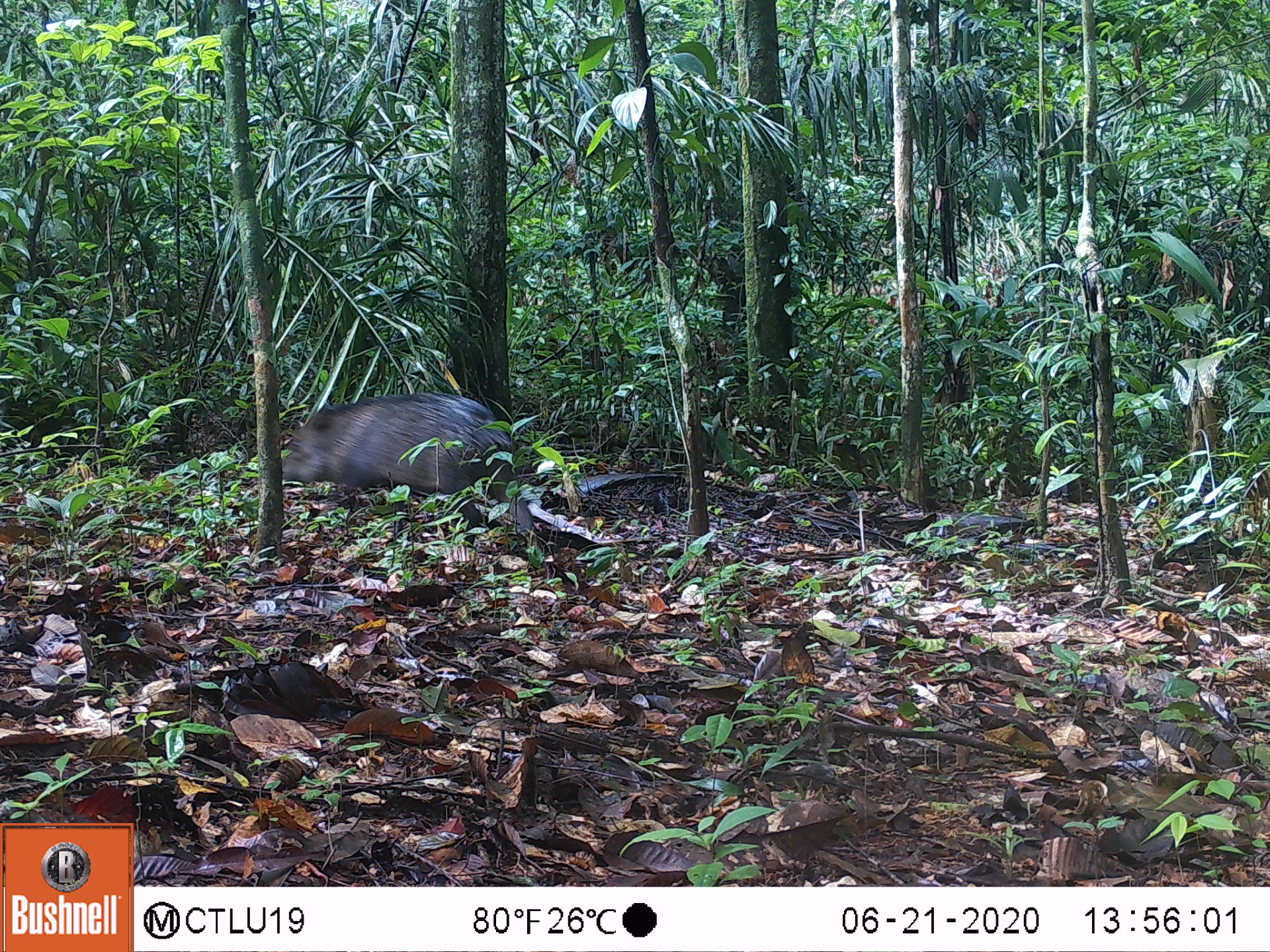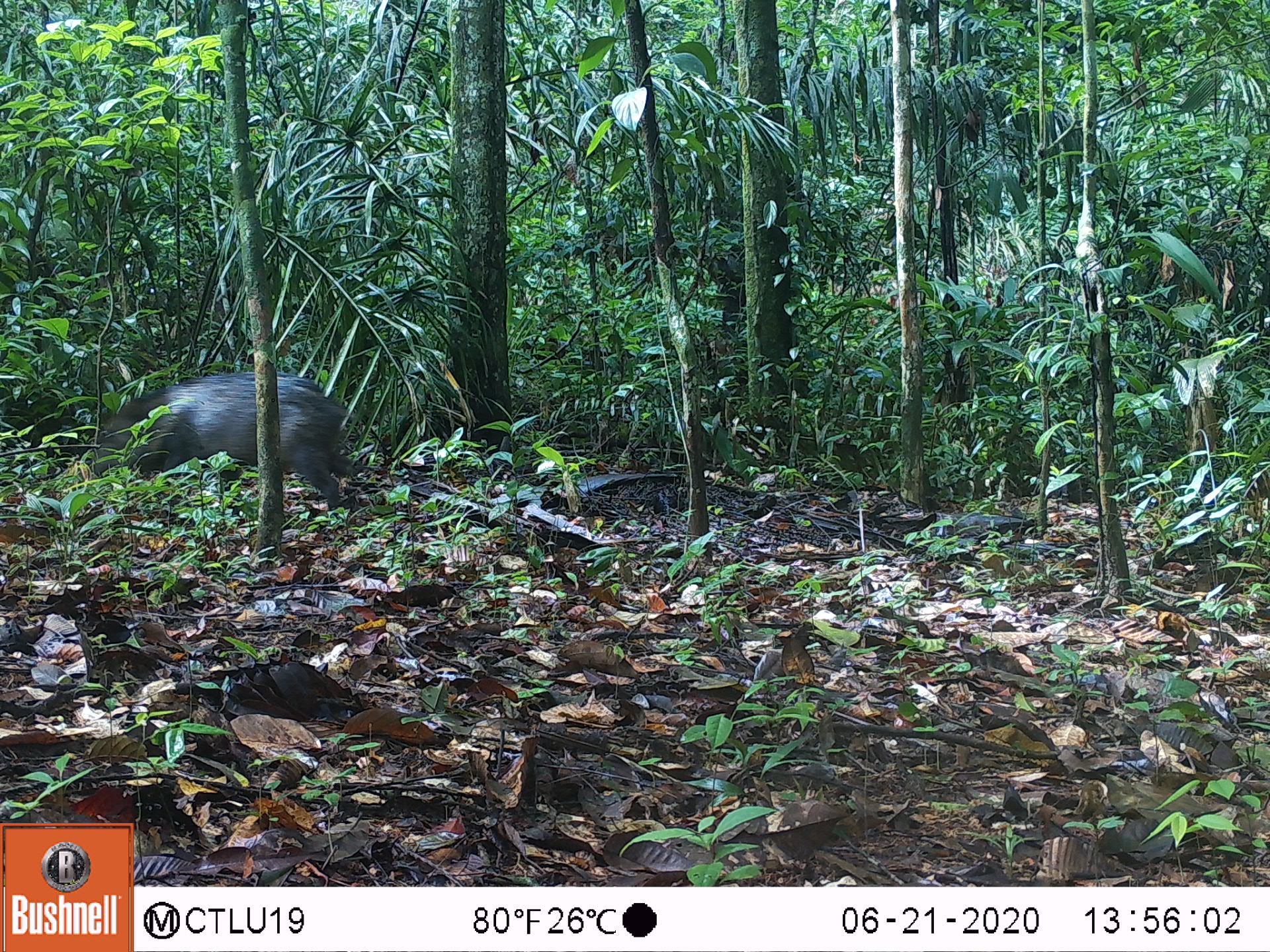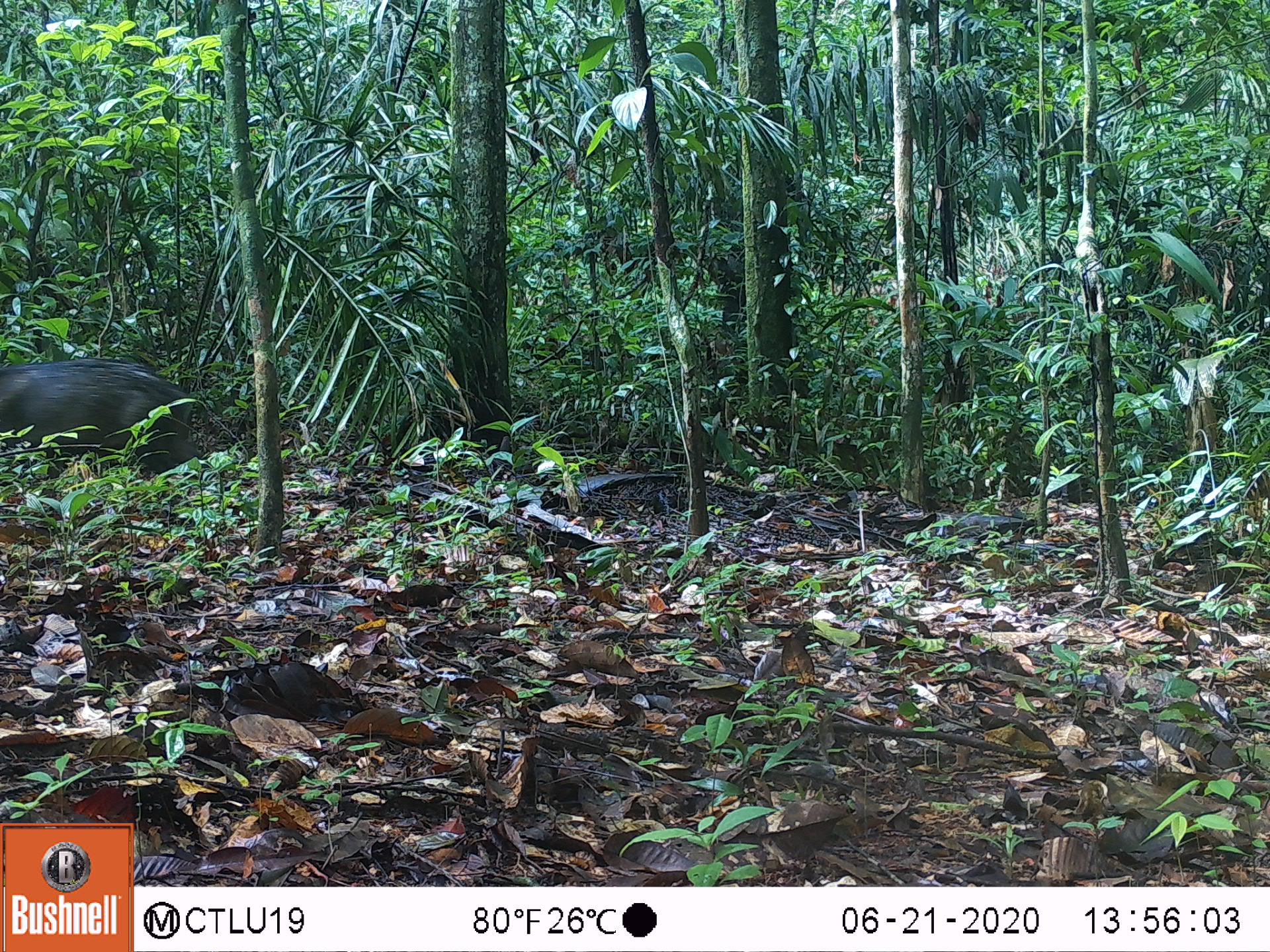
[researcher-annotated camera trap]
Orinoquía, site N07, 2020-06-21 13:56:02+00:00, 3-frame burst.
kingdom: Animalia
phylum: Chordata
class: Mammalia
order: Artiodactyla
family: Tayassuidae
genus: Pecari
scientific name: Pecari tajacu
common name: collared peccary